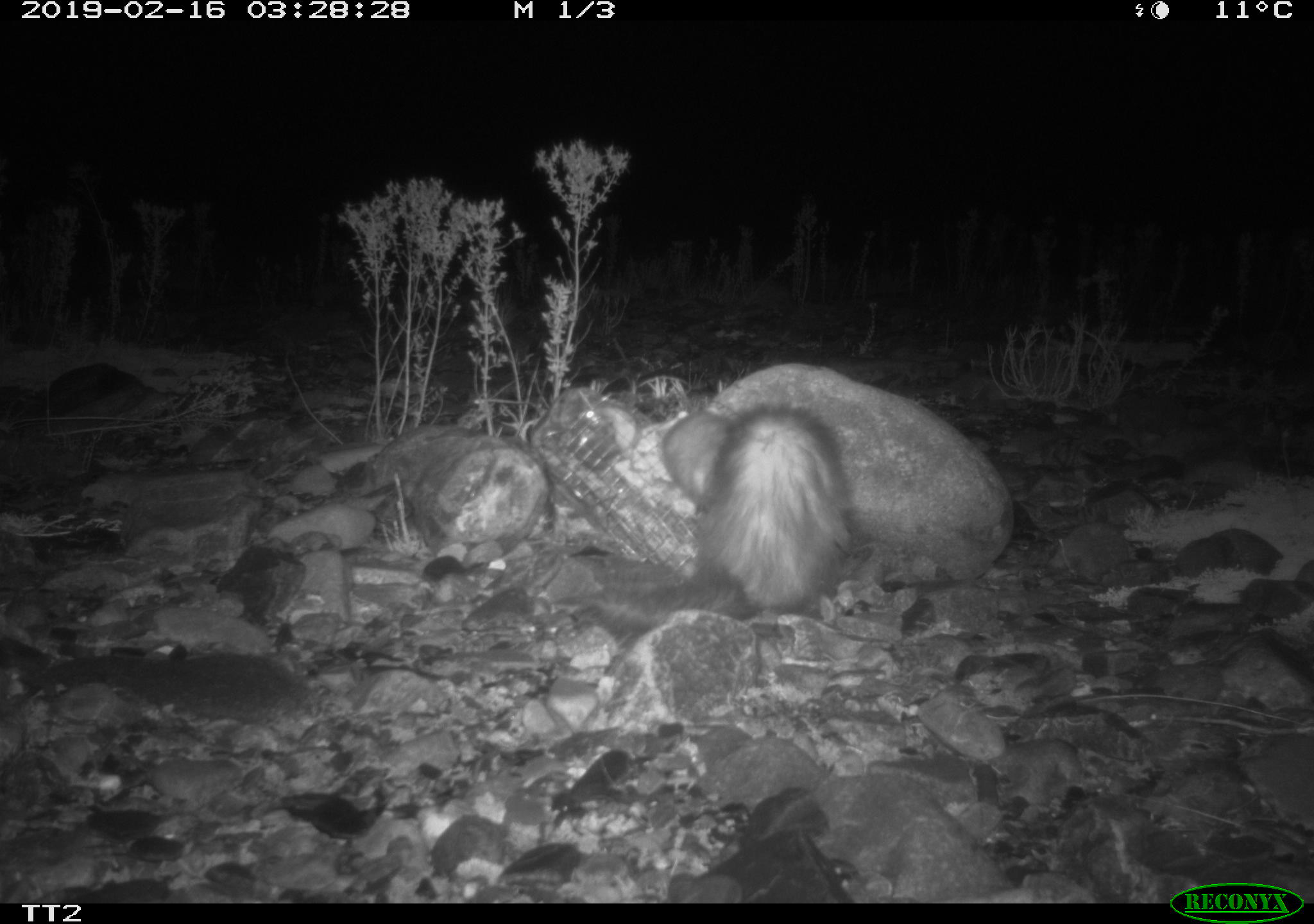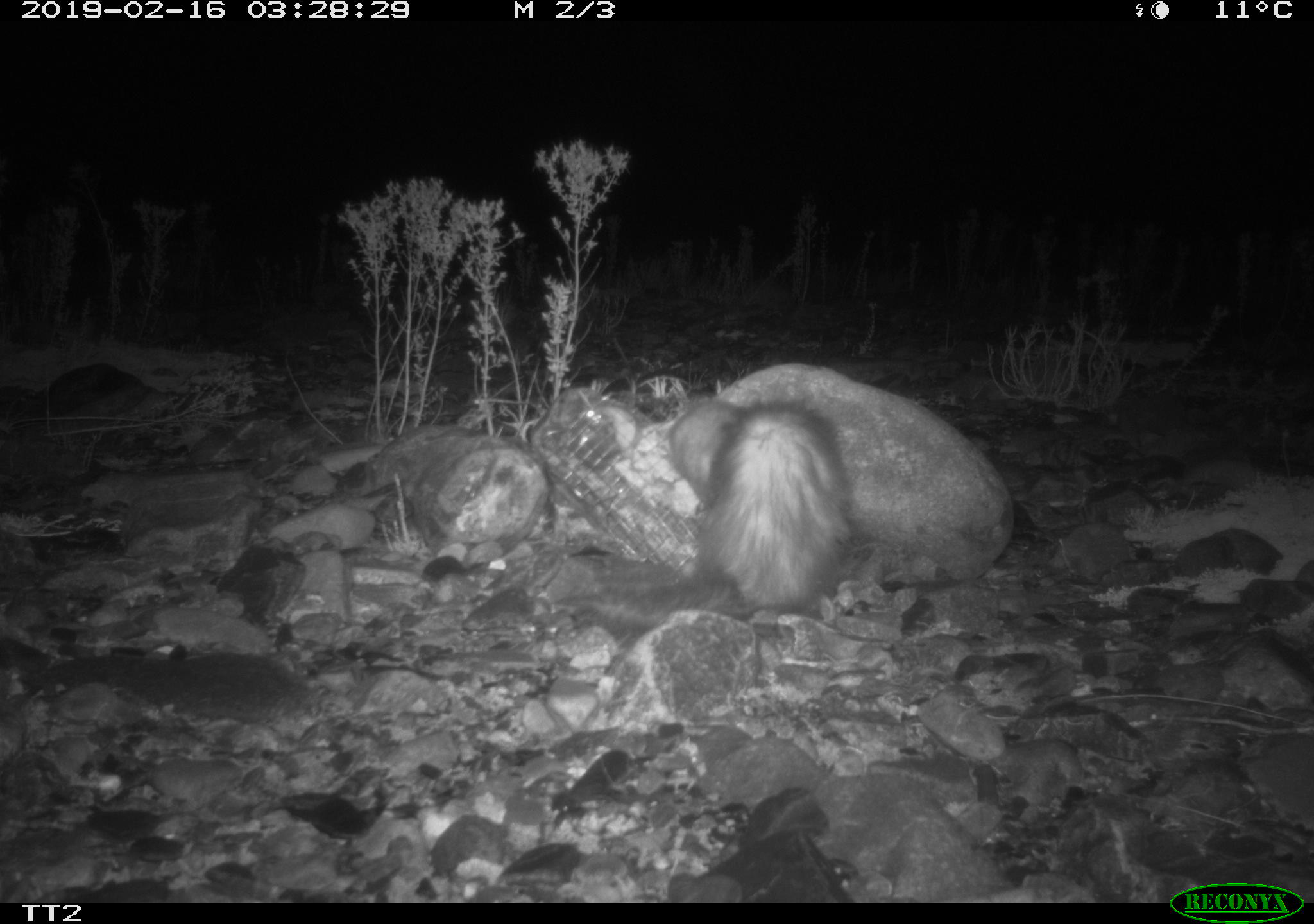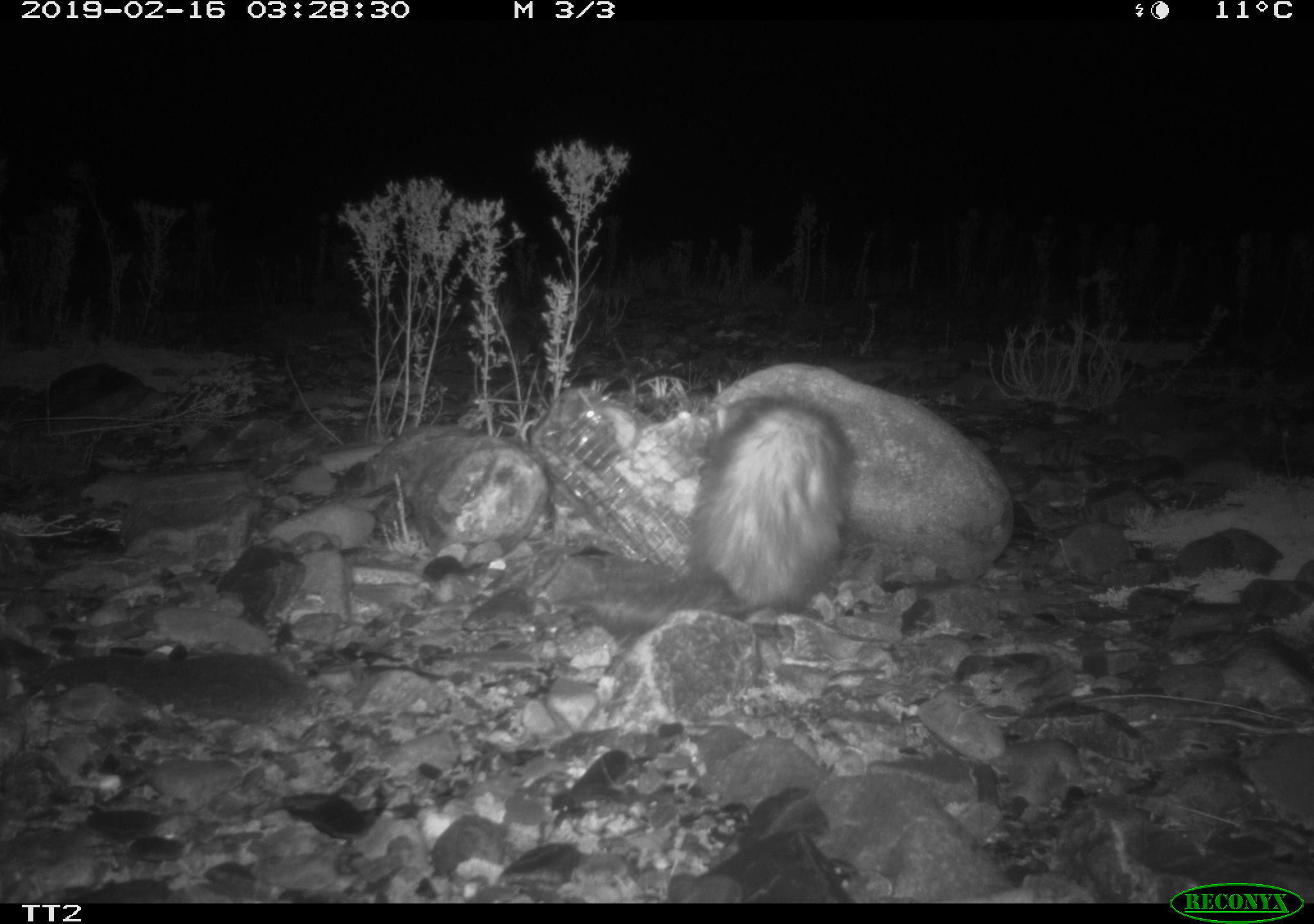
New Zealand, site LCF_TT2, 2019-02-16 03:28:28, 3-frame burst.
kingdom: Animalia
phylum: Chordata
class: Mammalia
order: Carnivora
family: Mustelidae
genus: Mustela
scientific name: Mustela furo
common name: ferret